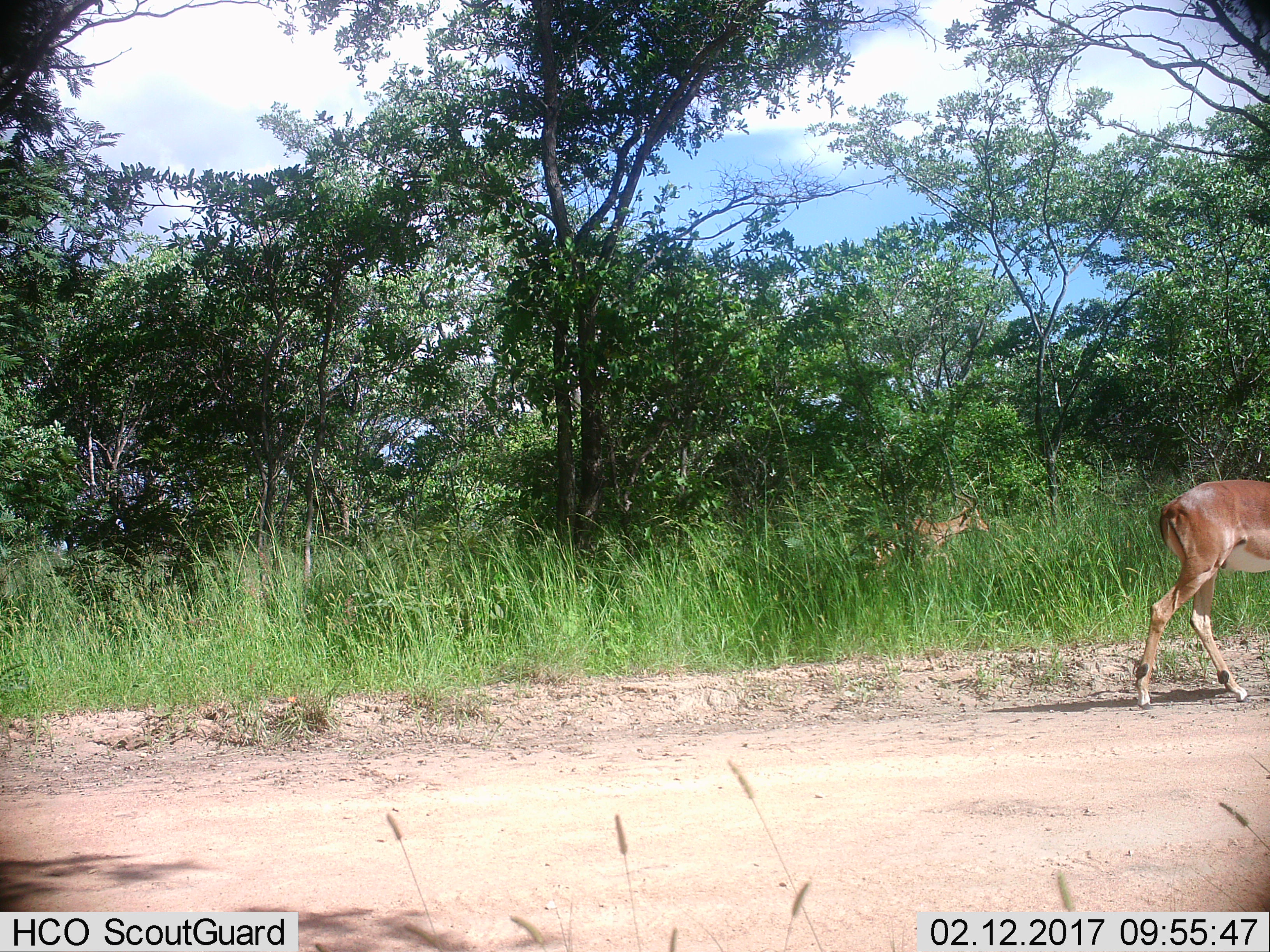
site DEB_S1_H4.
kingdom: Animalia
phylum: Chordata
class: Mammalia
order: Artiodactyla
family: Bovidae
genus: Aepyceros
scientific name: Aepyceros melampus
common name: impala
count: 2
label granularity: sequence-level